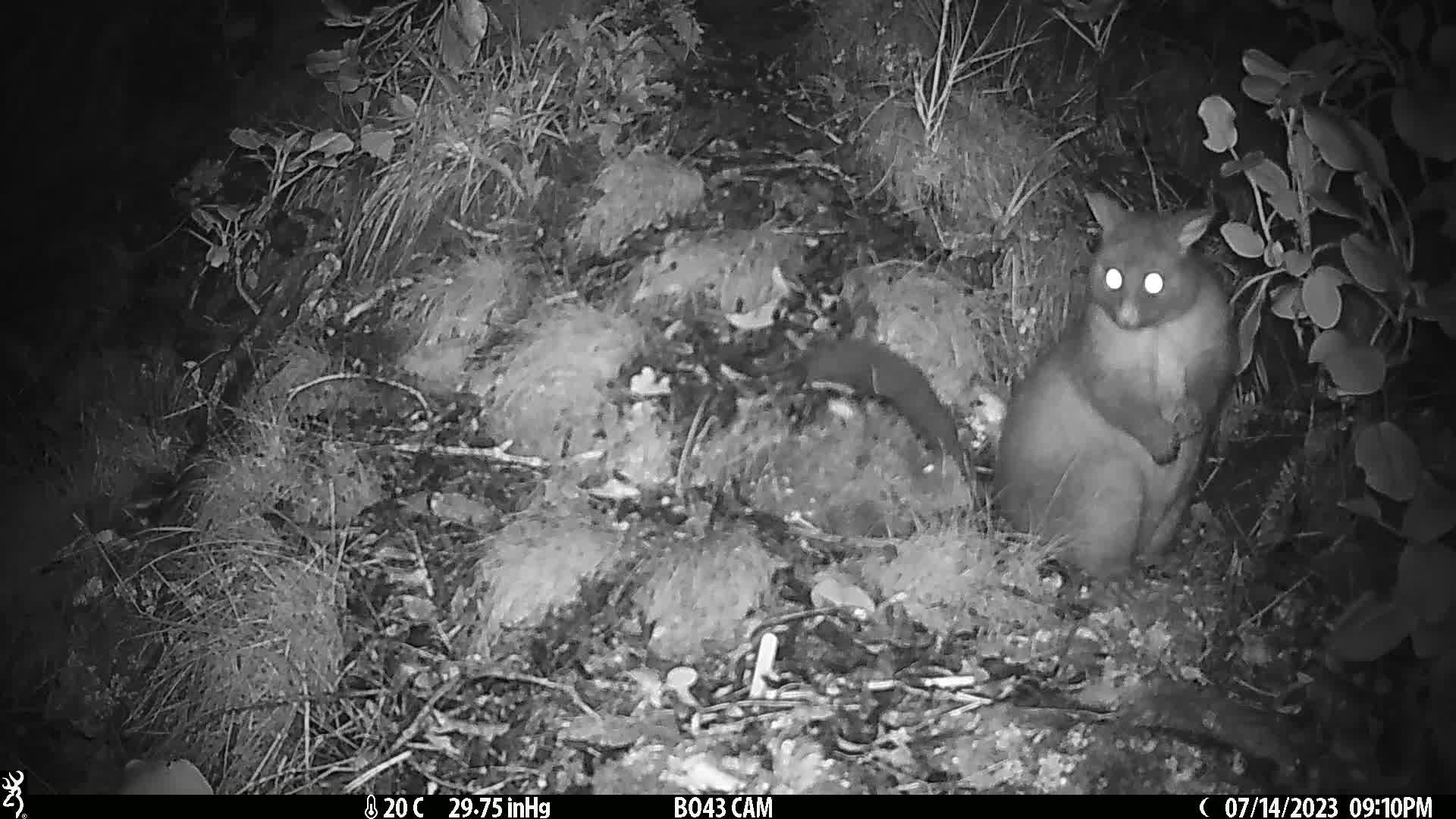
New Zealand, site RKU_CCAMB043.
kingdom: Animalia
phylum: Chordata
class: Mammalia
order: Diprotodontia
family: Phalangeridae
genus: Trichosurus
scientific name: Trichosurus vulpecula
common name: common brushtail possum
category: possum